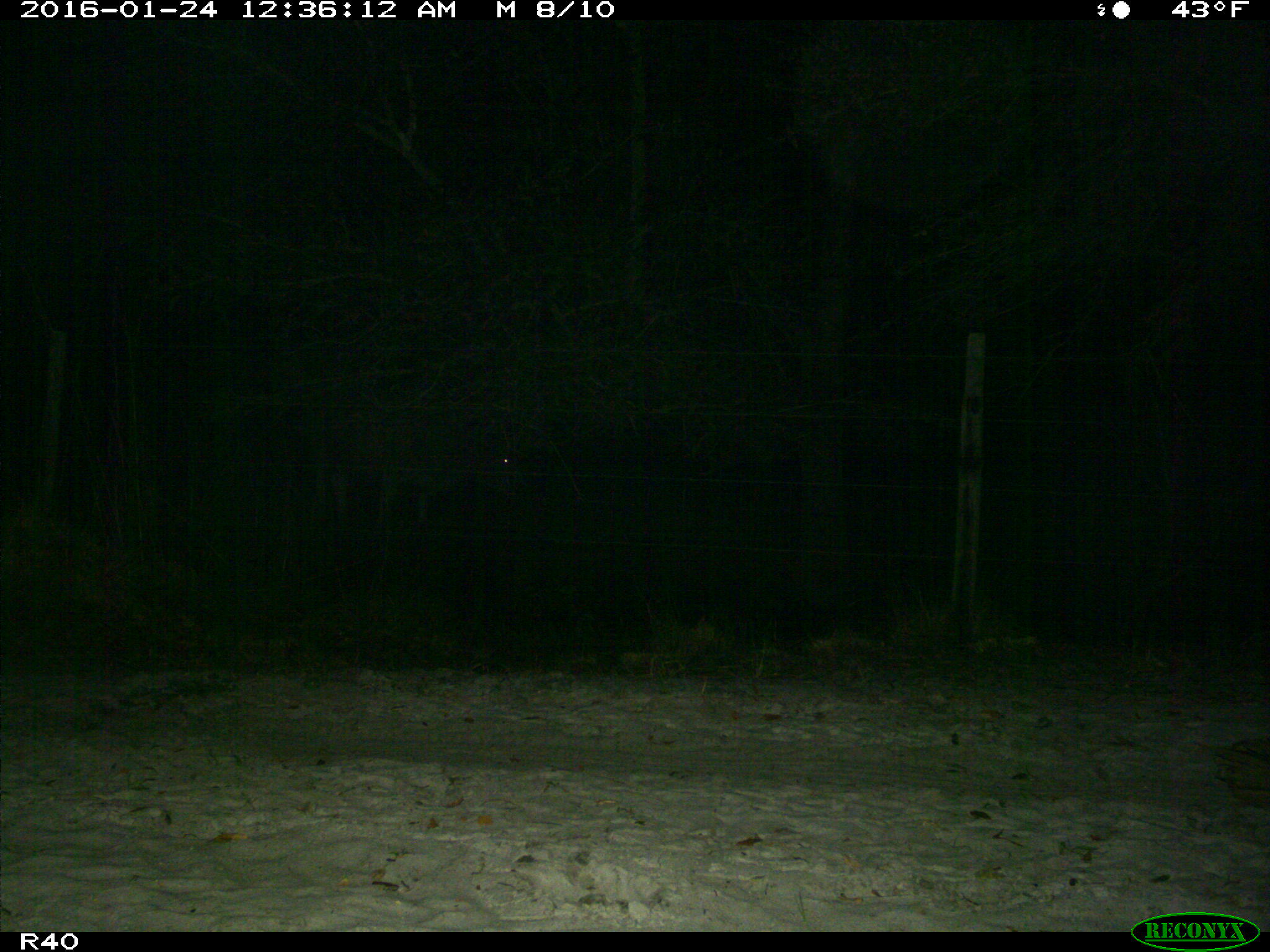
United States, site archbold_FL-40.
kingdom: Animalia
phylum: Chordata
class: Mammalia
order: Artiodactyla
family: Bovidae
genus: Bos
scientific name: Bos taurus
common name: domestic cow